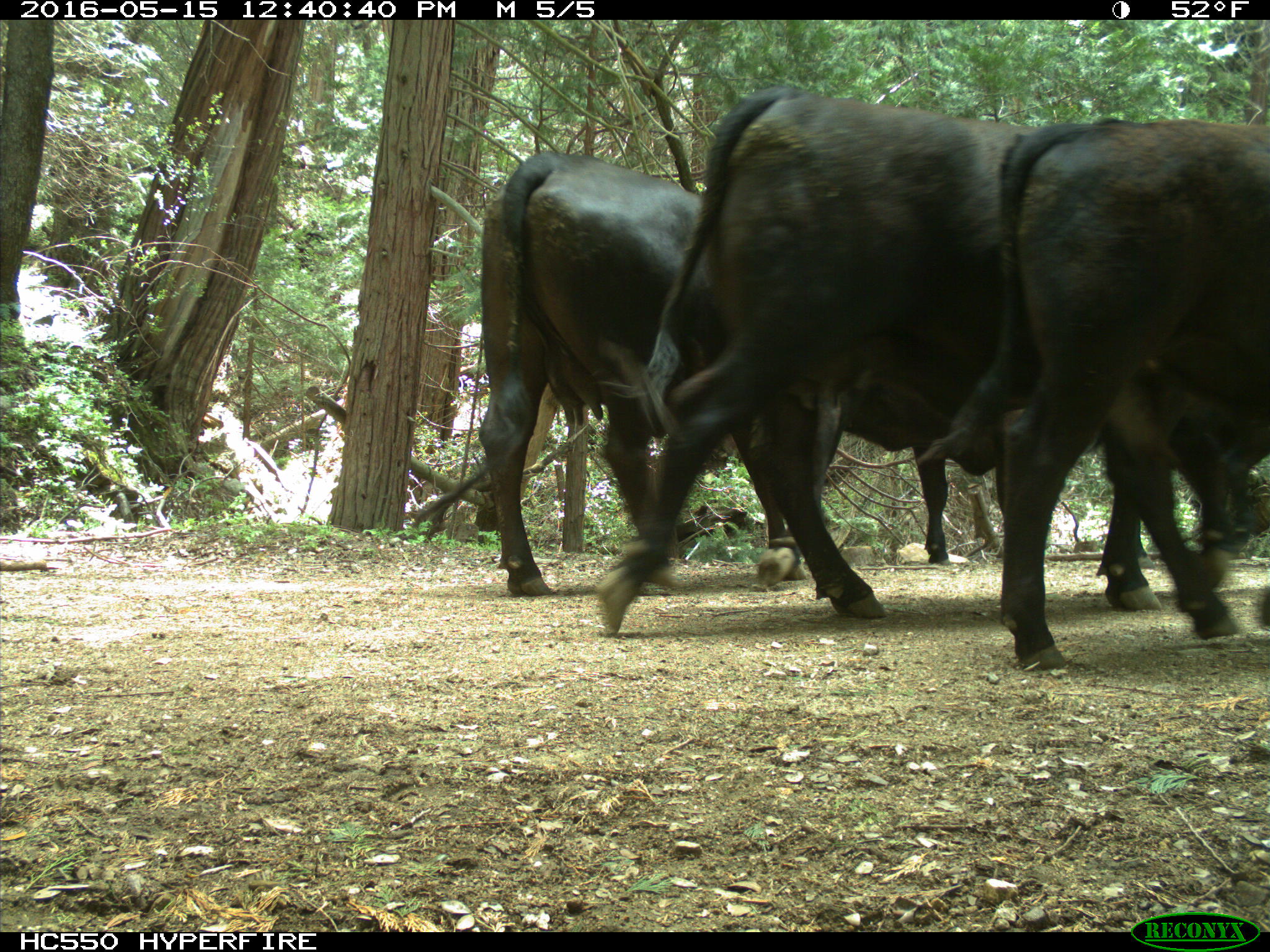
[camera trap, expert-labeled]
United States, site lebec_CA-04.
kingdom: Animalia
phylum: Chordata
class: Mammalia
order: Artiodactyla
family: Bovidae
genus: Bos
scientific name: Bos taurus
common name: domestic cow